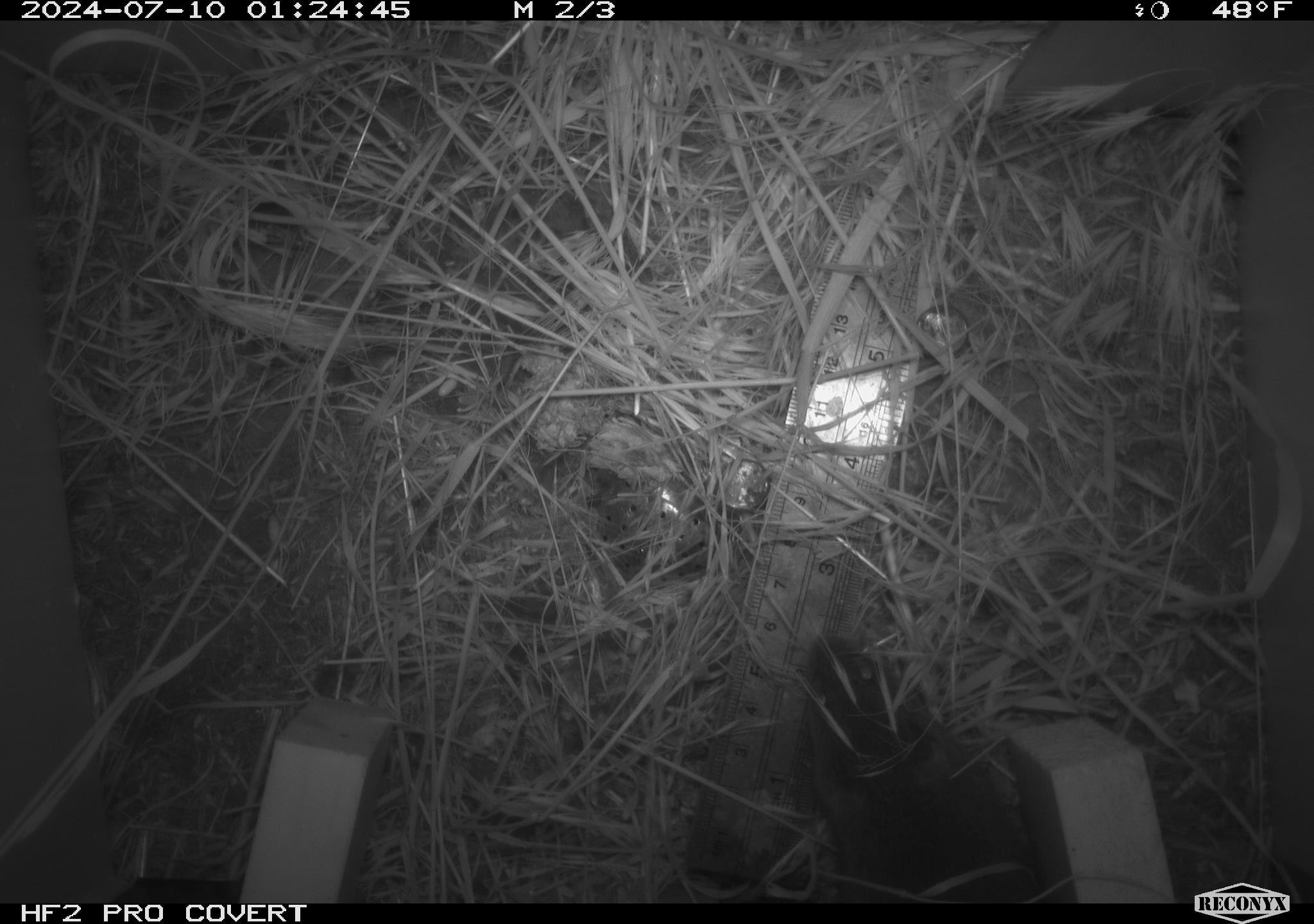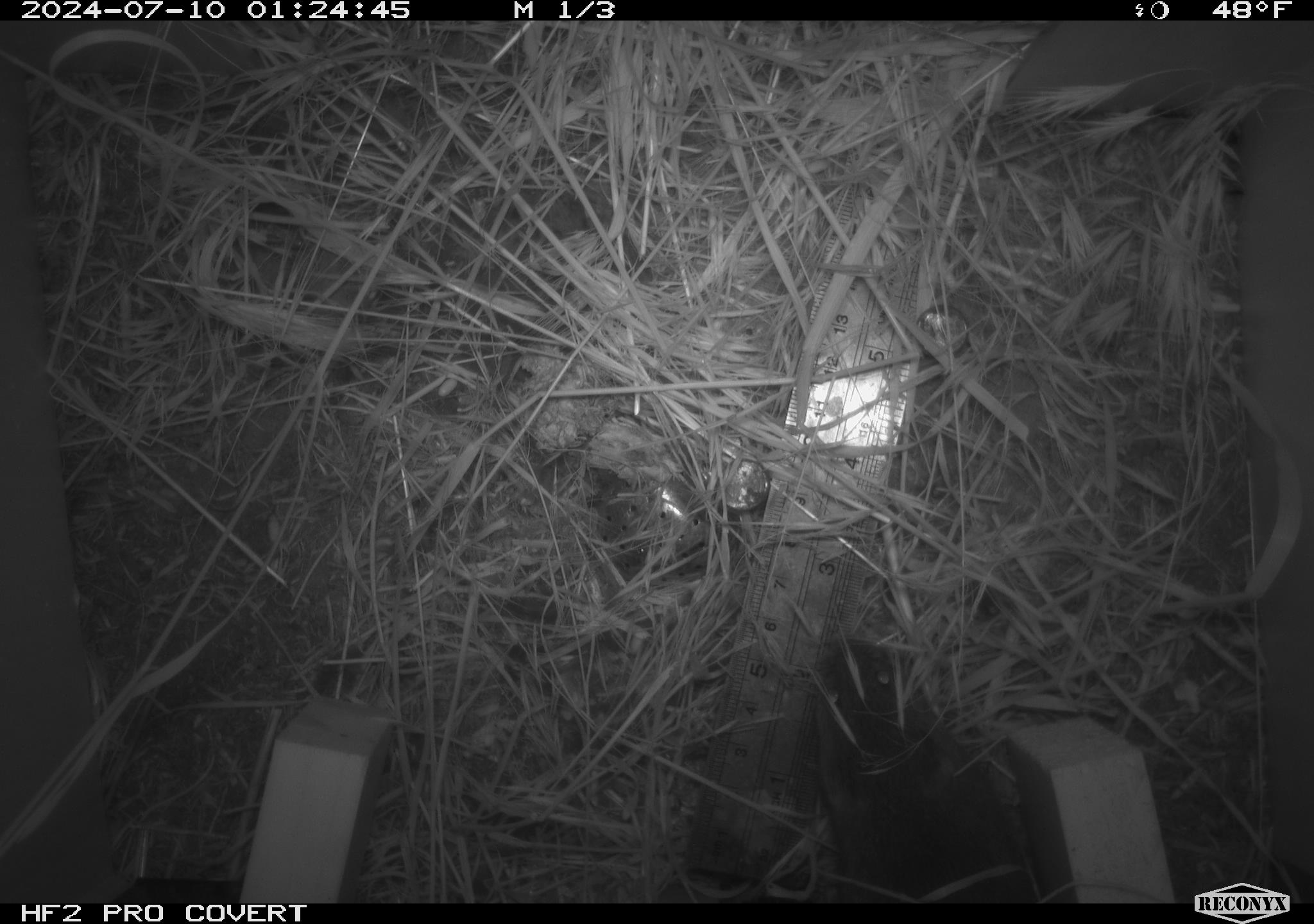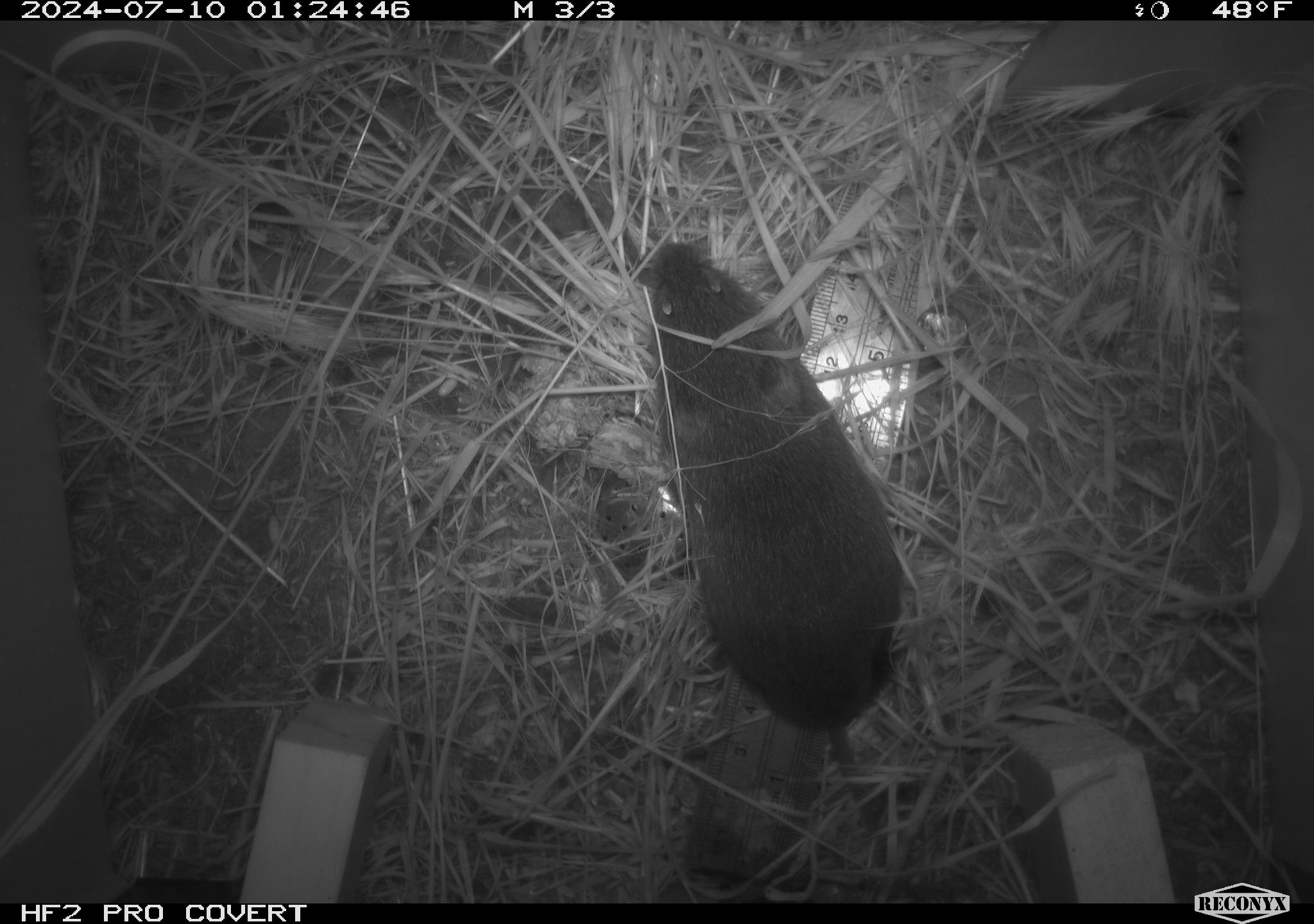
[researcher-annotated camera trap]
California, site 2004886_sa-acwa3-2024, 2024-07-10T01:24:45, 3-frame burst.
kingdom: Animalia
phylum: Chordata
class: Mammalia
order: Rodentia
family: Cricetidae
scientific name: Arvicolinae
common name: voles, lemmings, and muskrats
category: arvicolinae subfamily